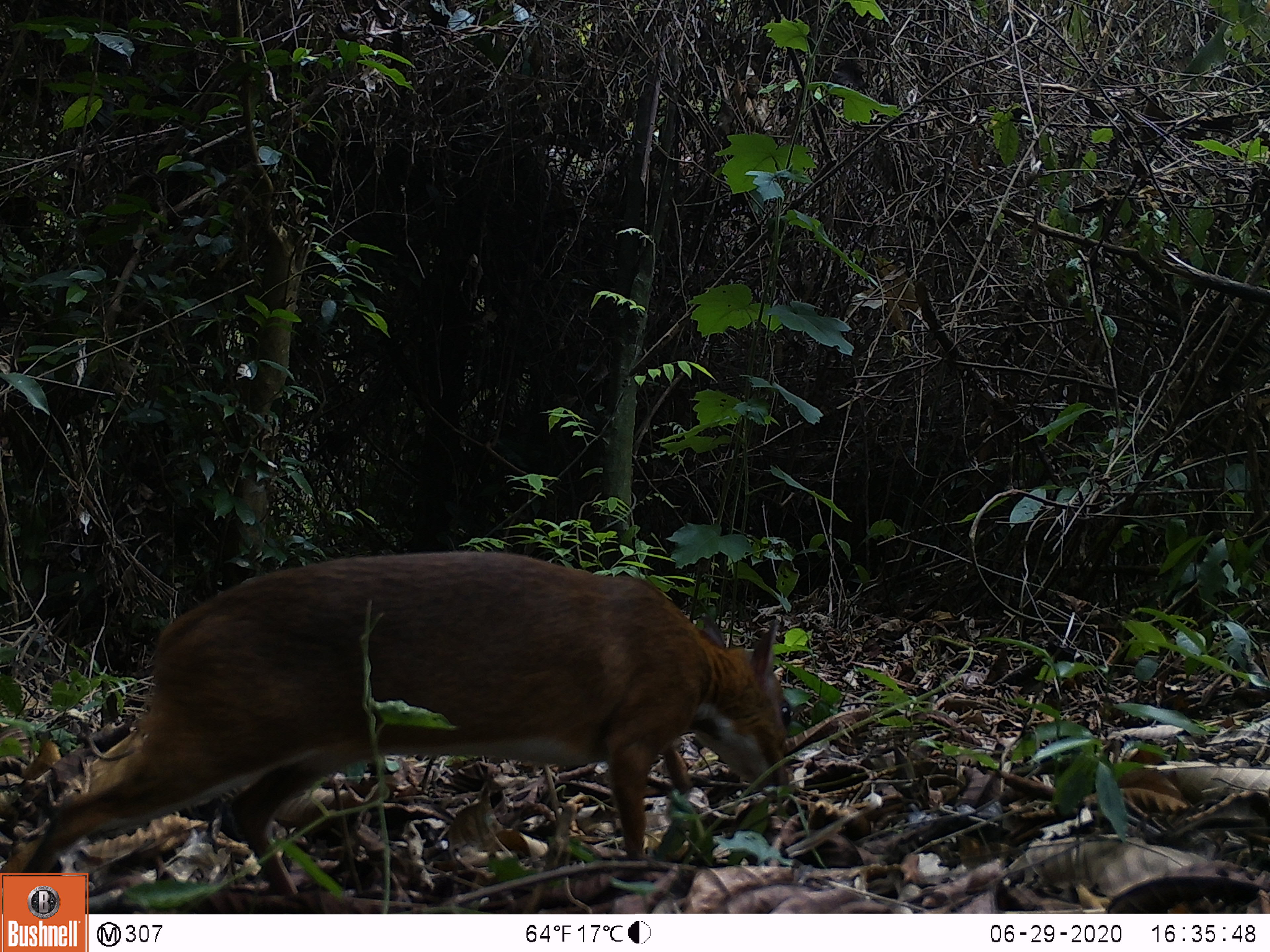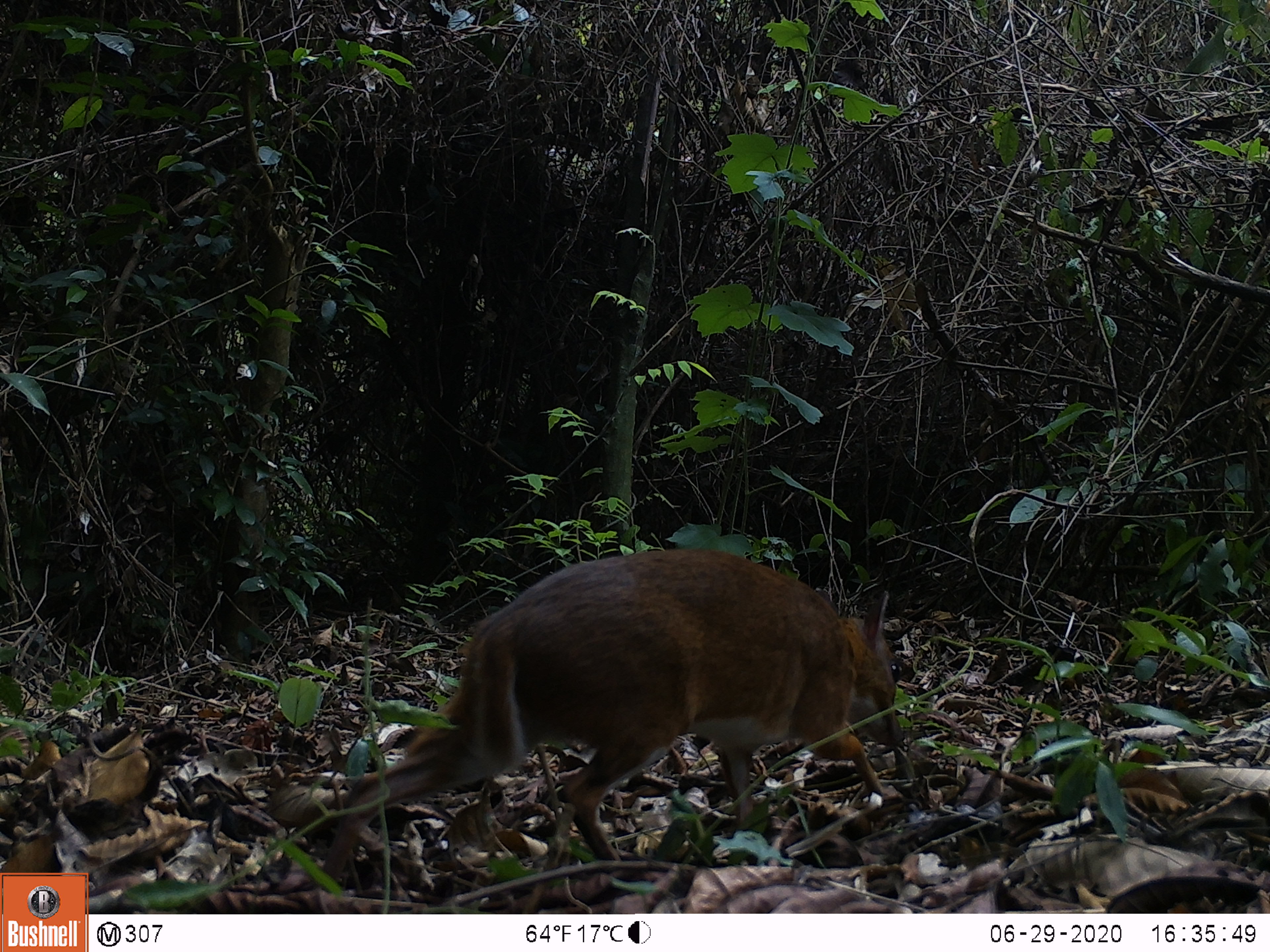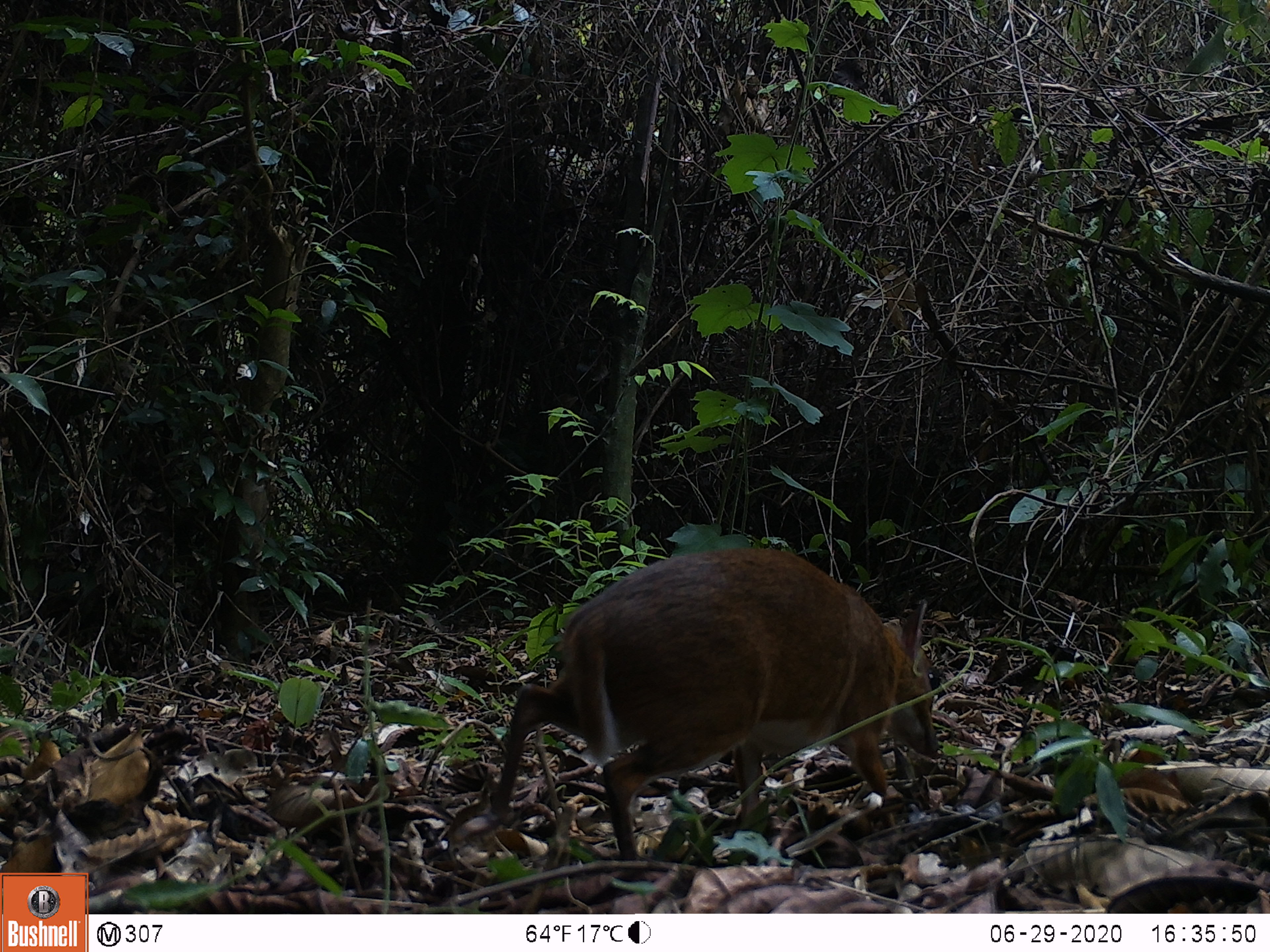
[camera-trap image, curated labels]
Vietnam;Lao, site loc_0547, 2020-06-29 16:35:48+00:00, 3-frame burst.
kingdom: Animalia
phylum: Chordata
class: Mammalia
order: Artiodactyla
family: Tragulidae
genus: Moschiola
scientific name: Moschiola meminna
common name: chevrotain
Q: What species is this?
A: Chevrotain (Moschiola meminna).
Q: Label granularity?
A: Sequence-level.